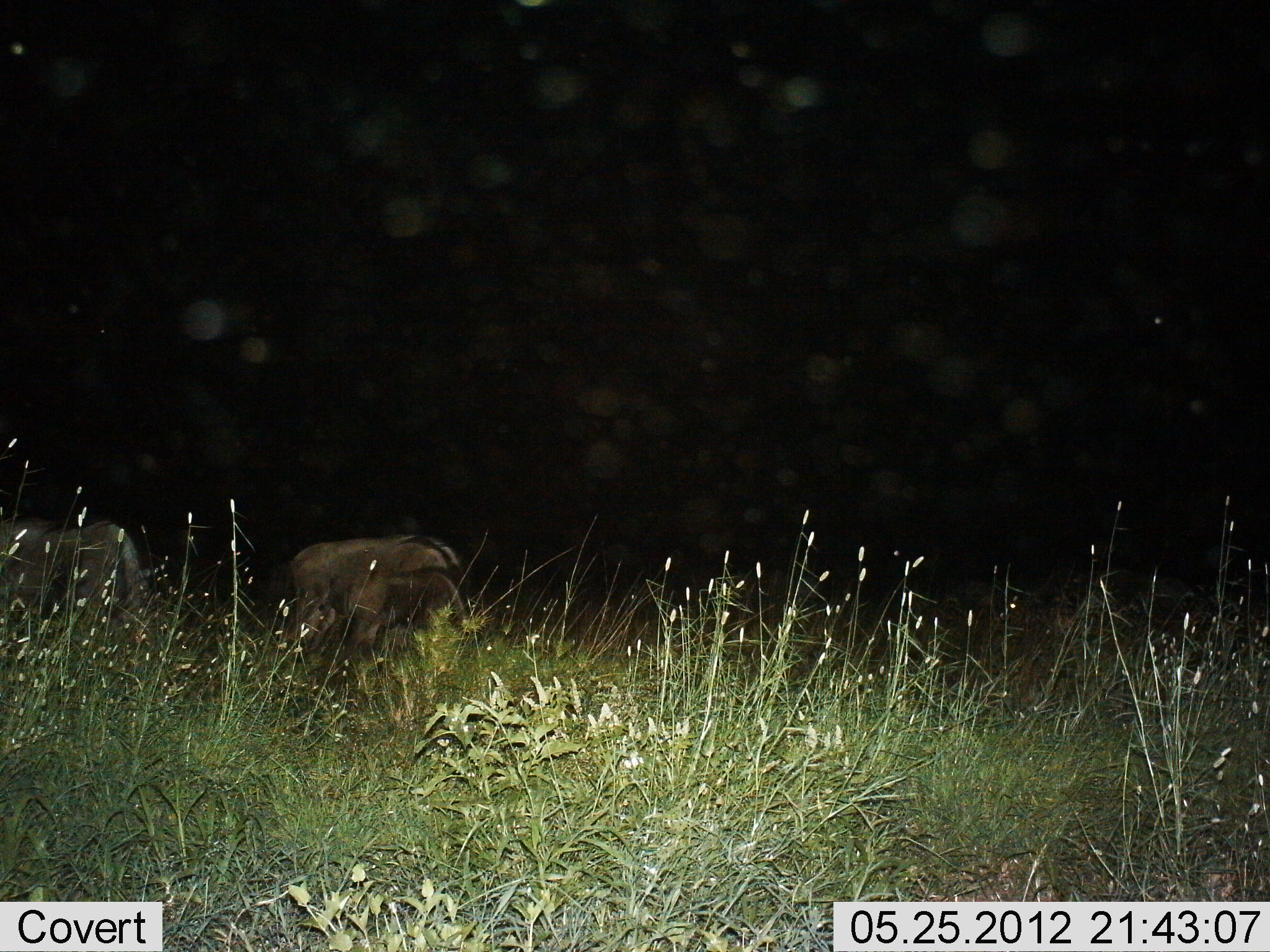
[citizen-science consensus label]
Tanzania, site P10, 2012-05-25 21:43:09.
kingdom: Animalia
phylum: Chordata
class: Mammalia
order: Artiodactyla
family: Bovidae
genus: Connochaetes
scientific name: Connochaetes taurinus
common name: blue wildebeest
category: wildebeest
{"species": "wildebeest (blue wildebeest) (Connochaetes taurinus)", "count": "2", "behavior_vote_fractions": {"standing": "20%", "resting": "10%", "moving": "0%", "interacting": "0%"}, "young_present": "10%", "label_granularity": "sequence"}